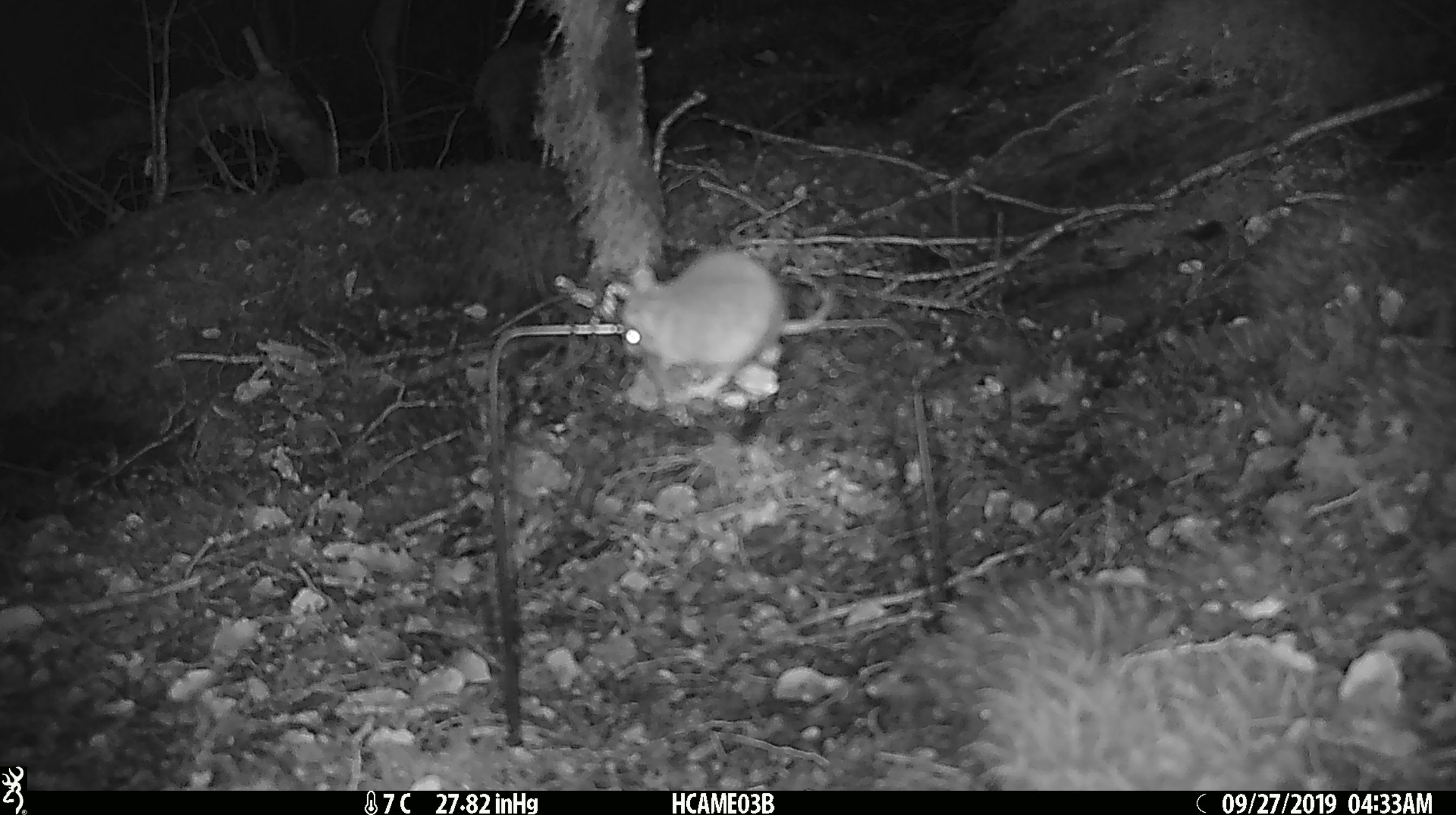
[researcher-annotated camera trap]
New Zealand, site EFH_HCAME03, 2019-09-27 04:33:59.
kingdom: Animalia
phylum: Chordata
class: Mammalia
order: Rodentia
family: Muridae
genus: Mus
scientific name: Mus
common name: mouse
Mouse (Mus).